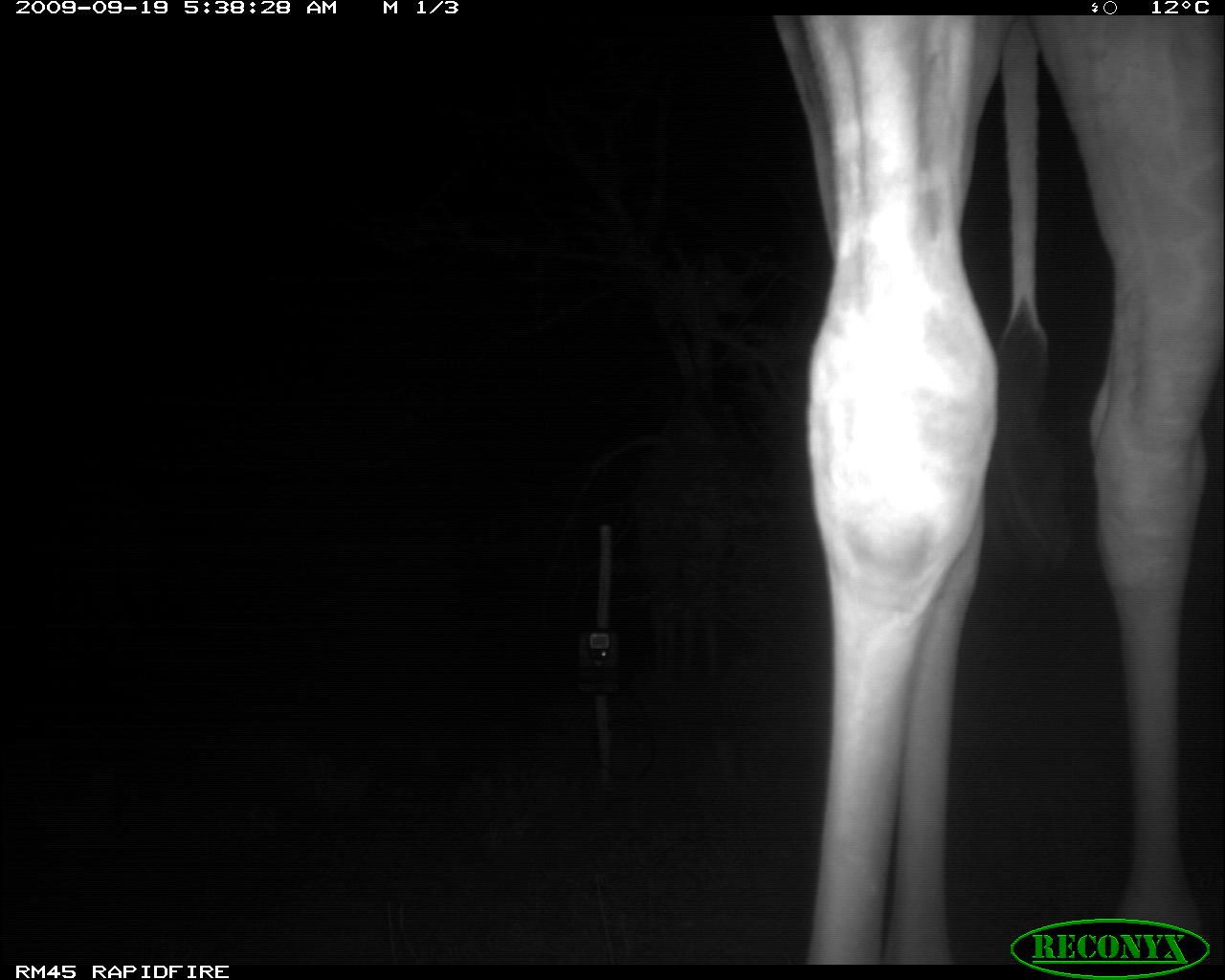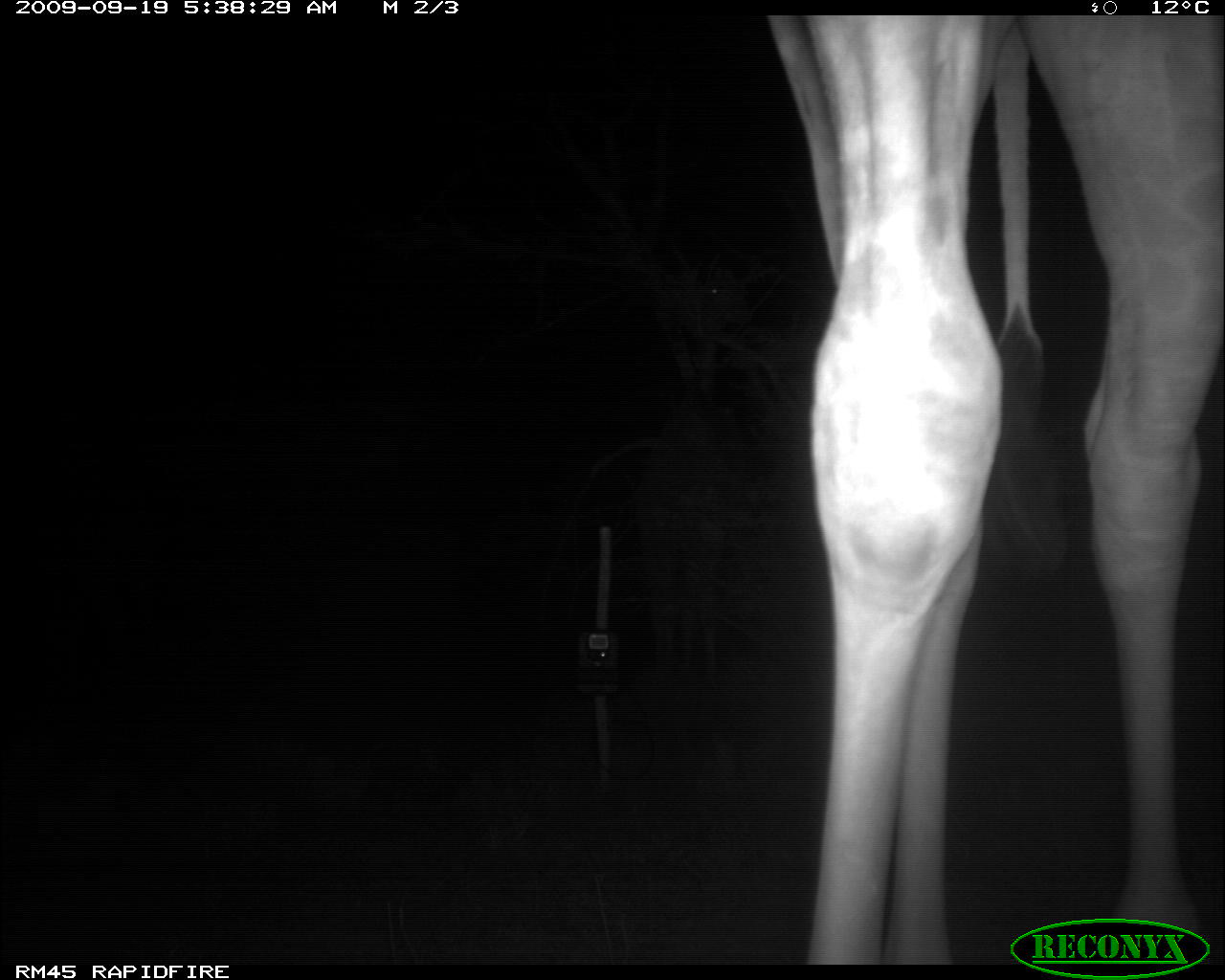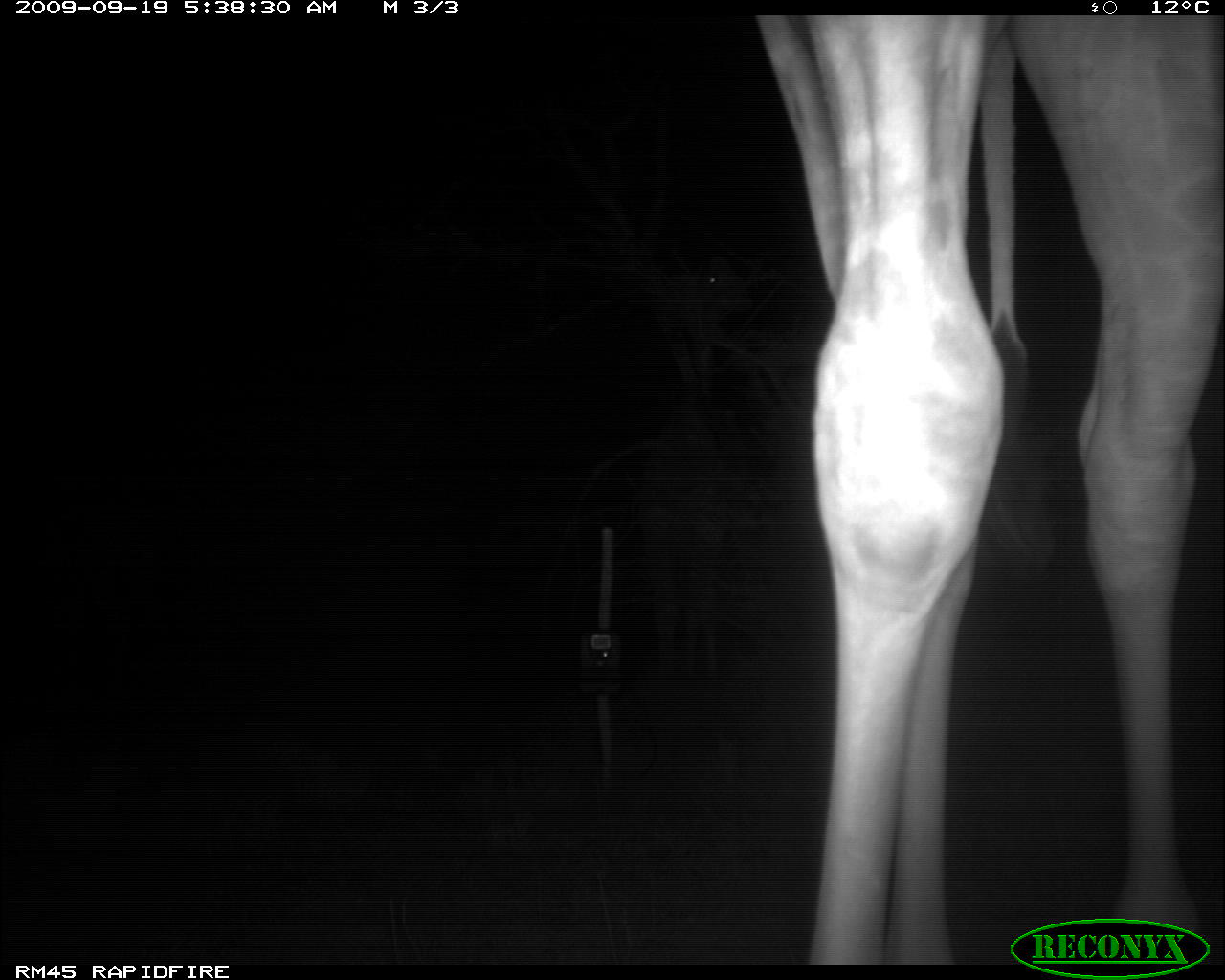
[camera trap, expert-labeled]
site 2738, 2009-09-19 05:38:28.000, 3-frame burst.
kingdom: Animalia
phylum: Chordata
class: Mammalia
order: Artiodactyla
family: Giraffidae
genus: Giraffa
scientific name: Giraffa camelopardalis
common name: giraffe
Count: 2.